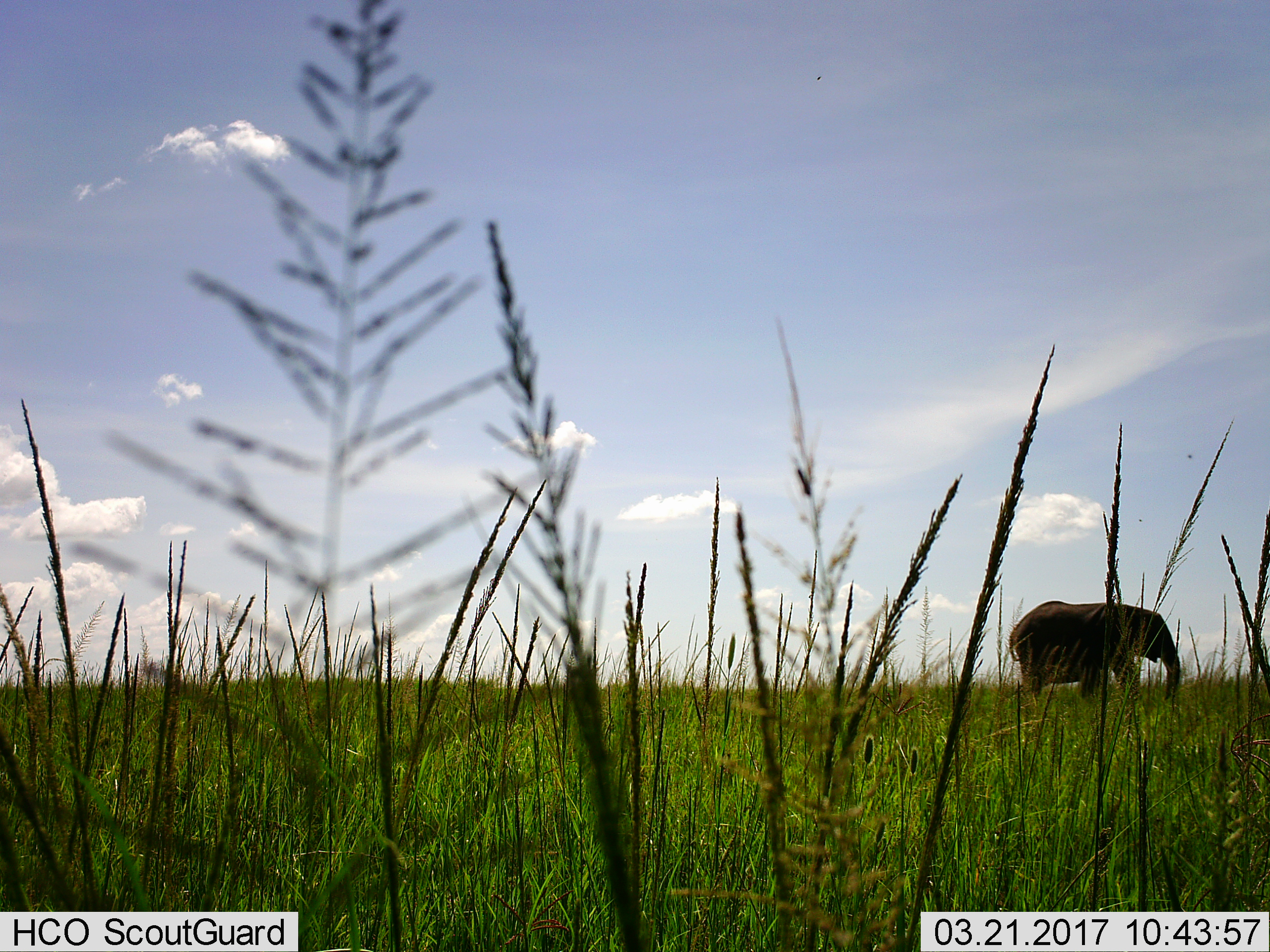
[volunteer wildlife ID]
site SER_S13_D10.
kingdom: Animalia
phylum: Chordata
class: Mammalia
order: Proboscidea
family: Elephantidae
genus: Loxodonta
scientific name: Loxodonta africana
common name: african bush elephant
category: elephant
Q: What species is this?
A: Elephant (african bush elephant) (Loxodonta africana).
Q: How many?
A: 1.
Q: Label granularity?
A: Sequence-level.